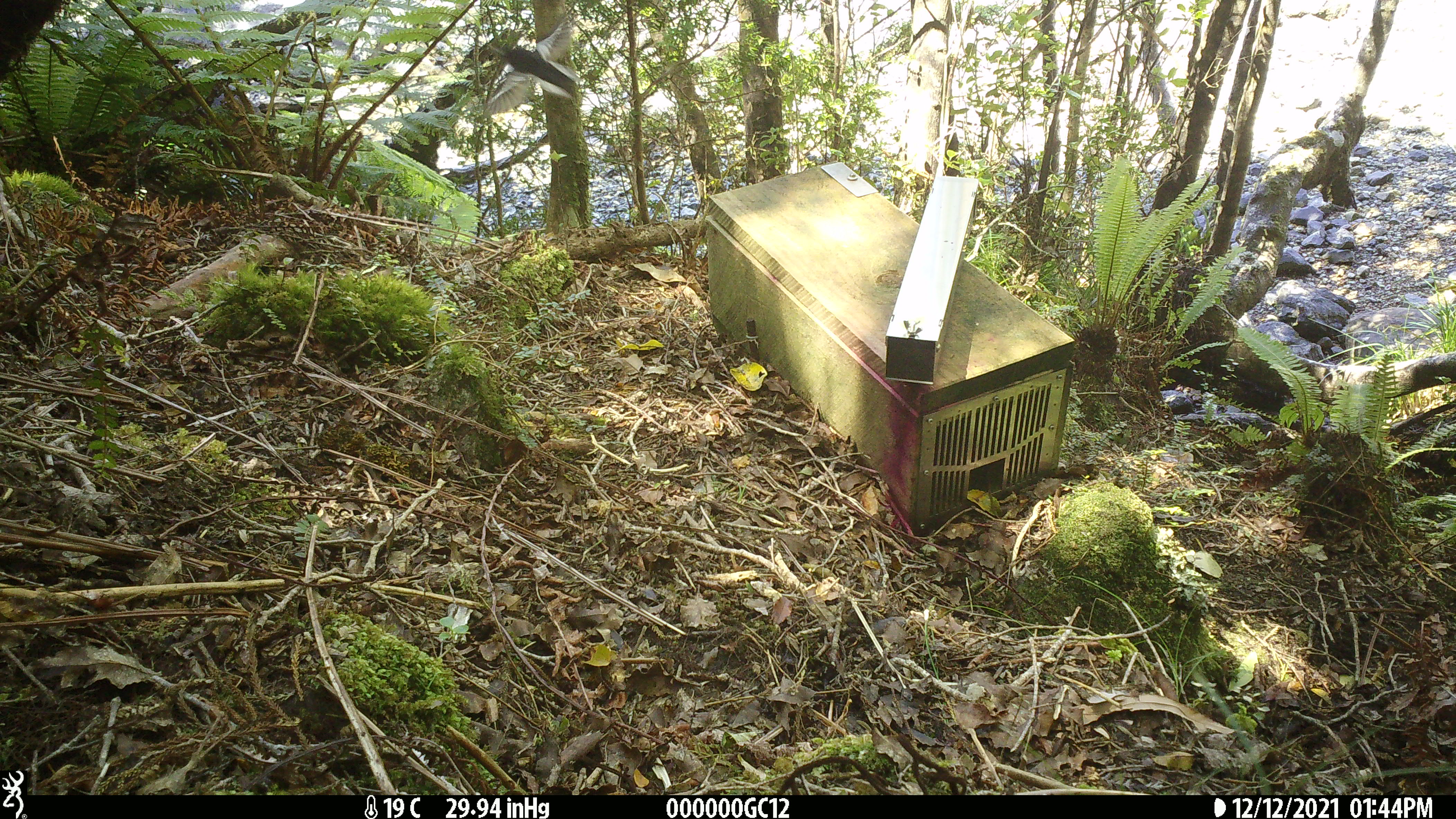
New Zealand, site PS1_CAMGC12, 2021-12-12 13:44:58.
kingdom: Animalia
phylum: Chordata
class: Aves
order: Passeriformes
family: Petroicidae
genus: Petroica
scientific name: Petroica macrocephala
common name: tomtit